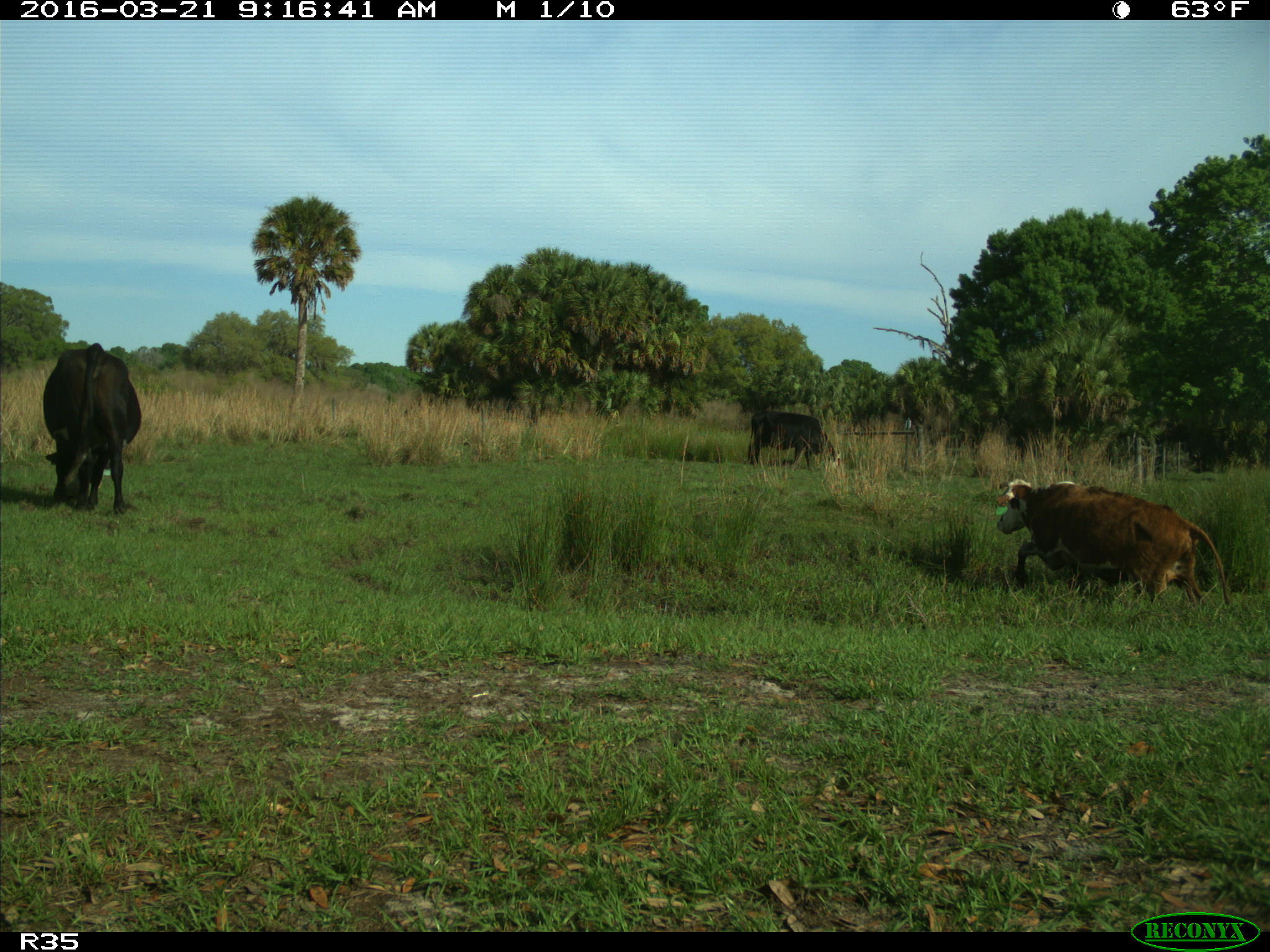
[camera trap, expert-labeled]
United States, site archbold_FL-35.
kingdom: Animalia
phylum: Chordata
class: Mammalia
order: Artiodactyla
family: Bovidae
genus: Bos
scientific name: Bos taurus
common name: domestic cow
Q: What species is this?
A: Bos taurus (domestic cow).